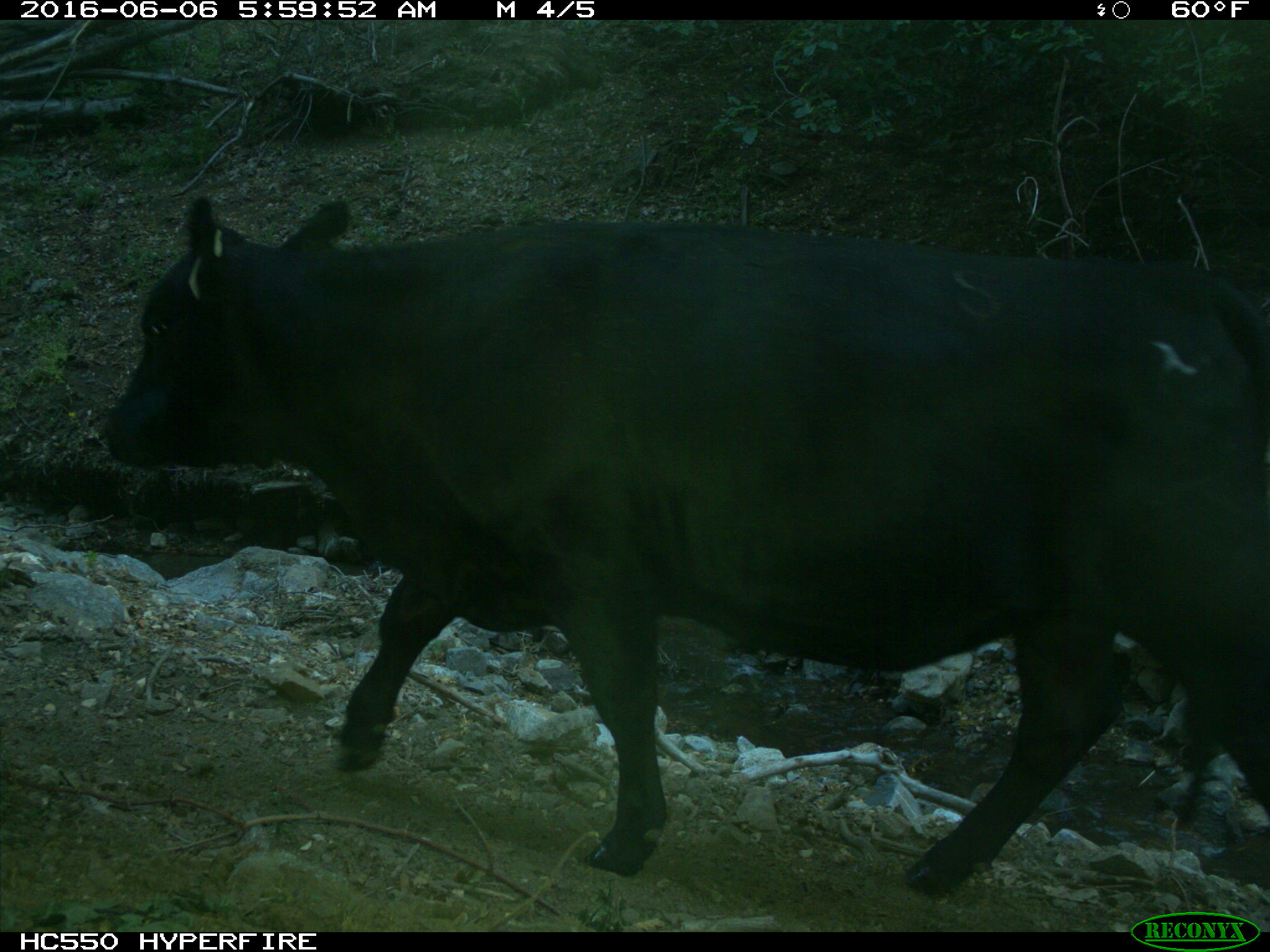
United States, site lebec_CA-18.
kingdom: Animalia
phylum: Chordata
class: Mammalia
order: Artiodactyla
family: Bovidae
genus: Bos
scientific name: Bos taurus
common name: domestic cow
Bos taurus (domestic cow).